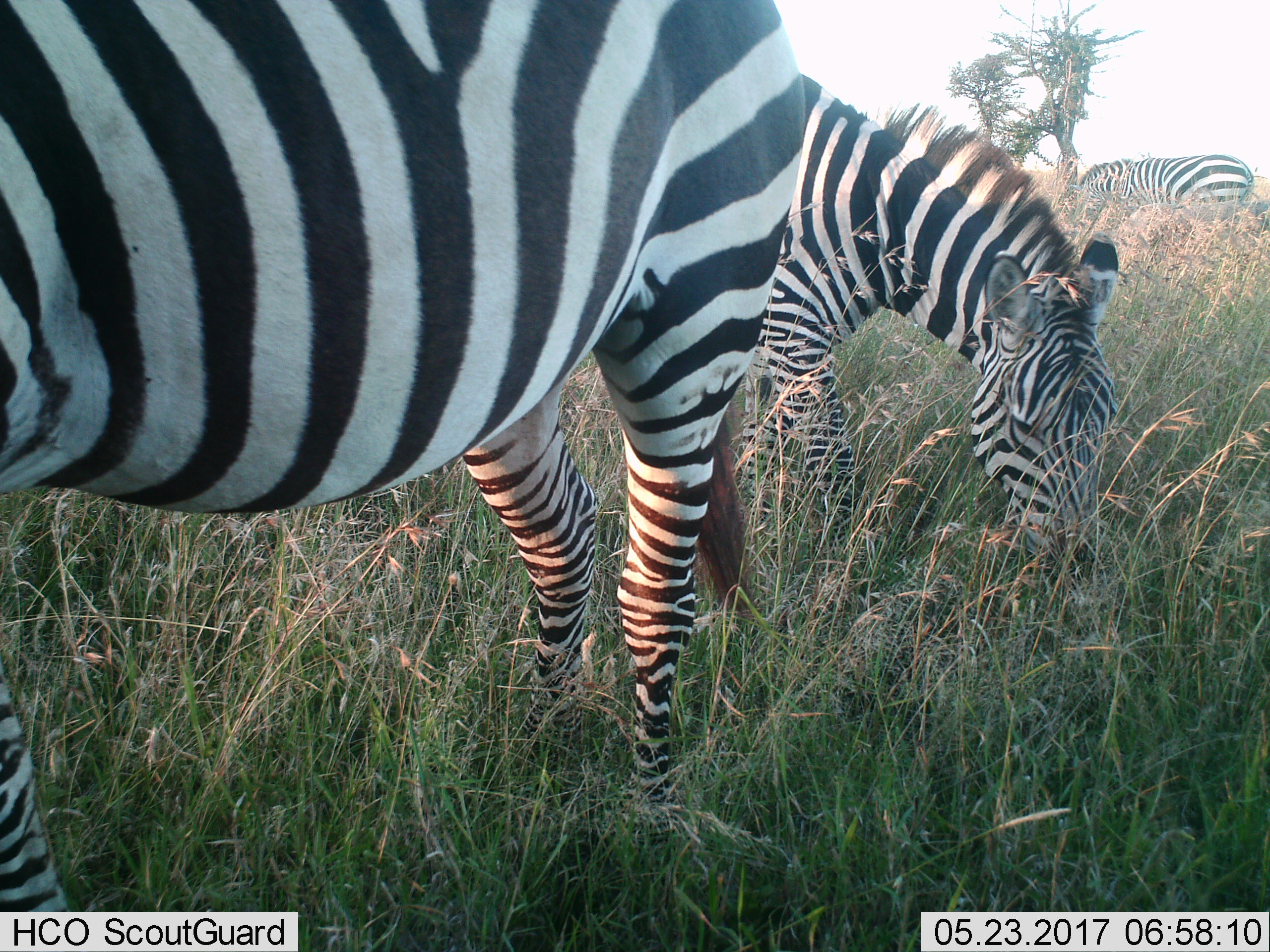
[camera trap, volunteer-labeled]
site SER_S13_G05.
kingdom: Animalia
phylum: Chordata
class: Mammalia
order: Perissodactyla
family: Equidae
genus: Equus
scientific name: Equus quagga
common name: plains zebra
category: zebraplains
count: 3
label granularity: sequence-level